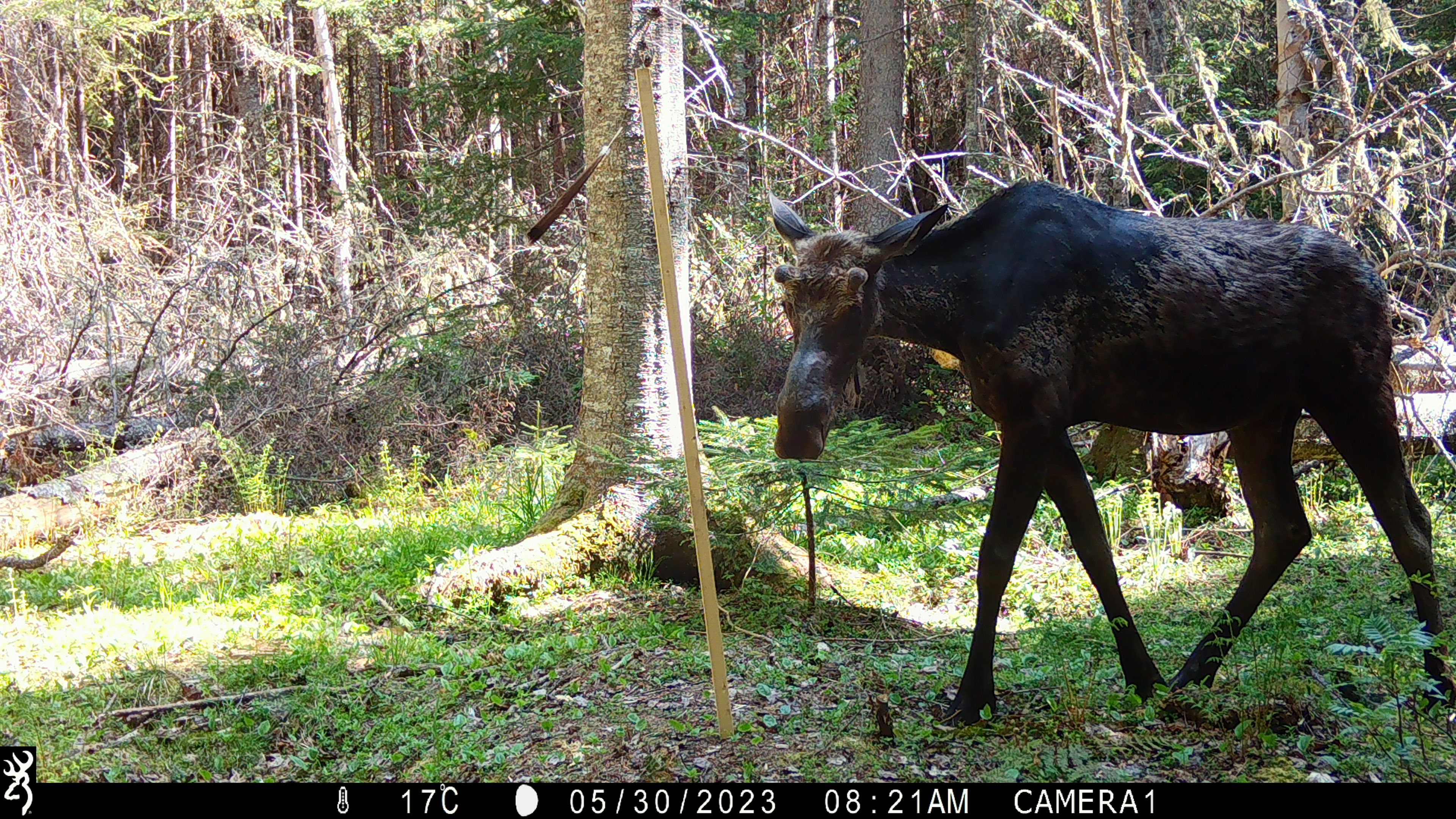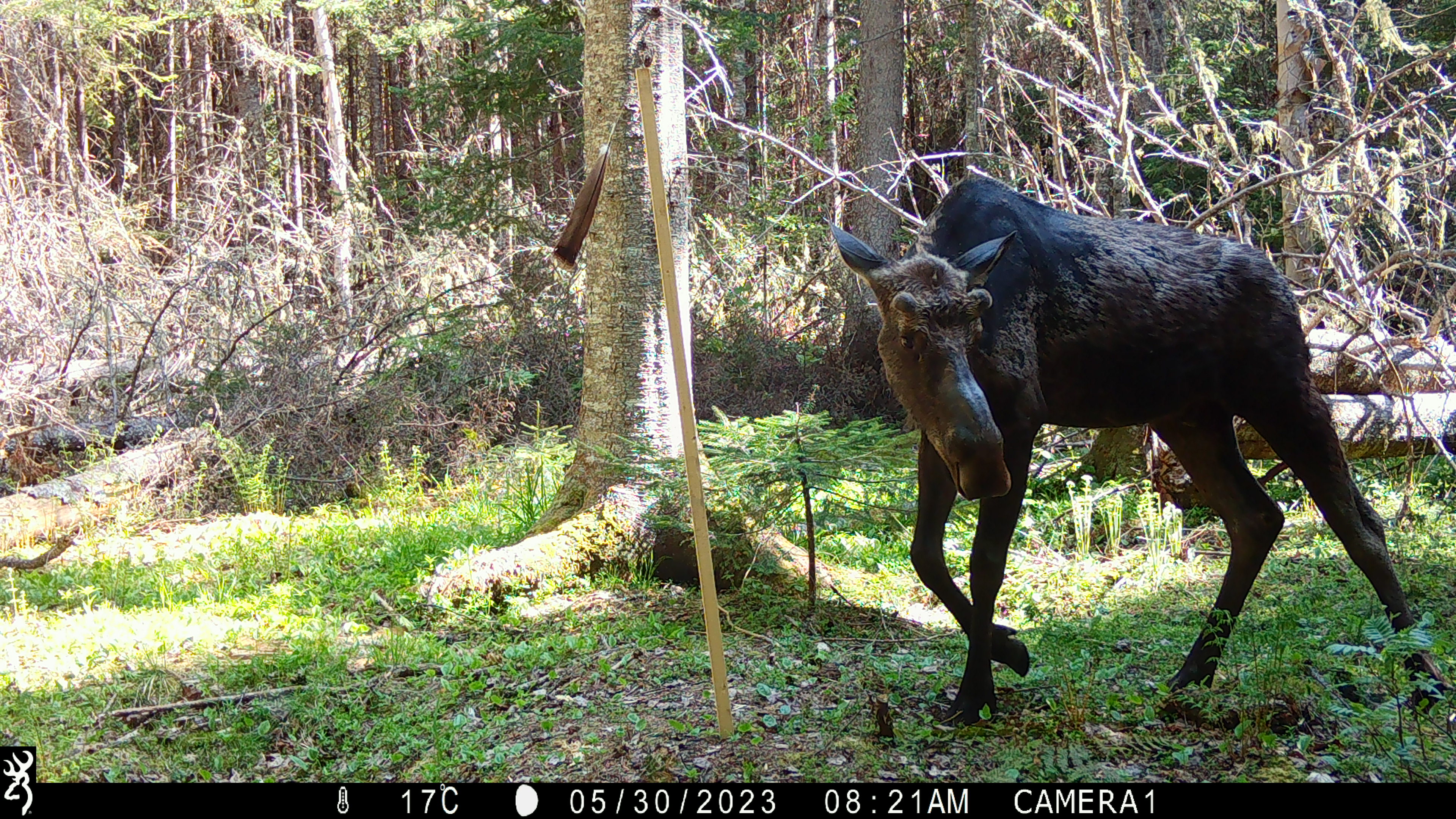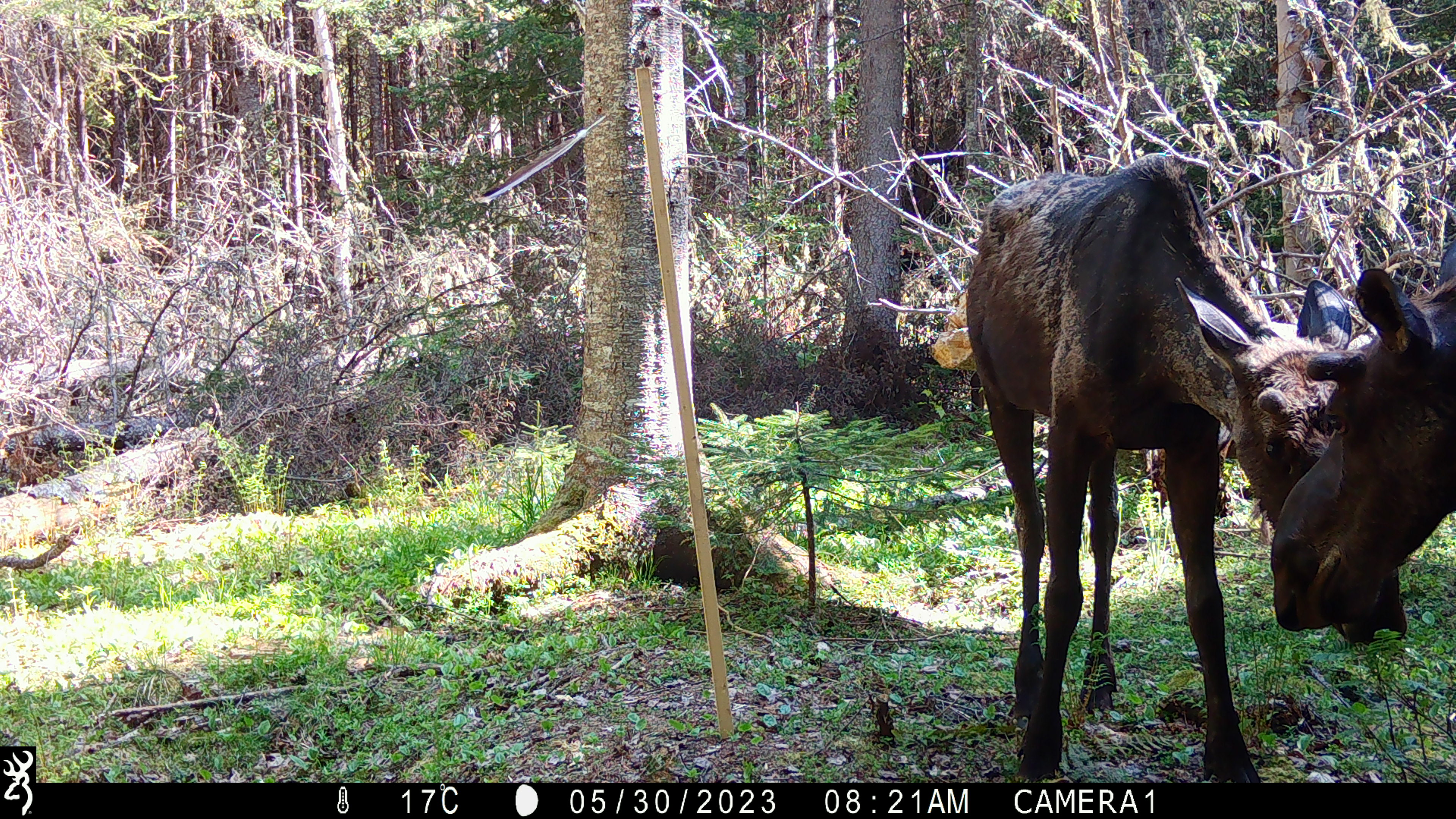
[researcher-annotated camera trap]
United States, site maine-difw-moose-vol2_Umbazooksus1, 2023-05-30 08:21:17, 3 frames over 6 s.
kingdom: Animalia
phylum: Chordata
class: Mammalia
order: Artiodactyla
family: Cervidae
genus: Alces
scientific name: Alces alces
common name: moose